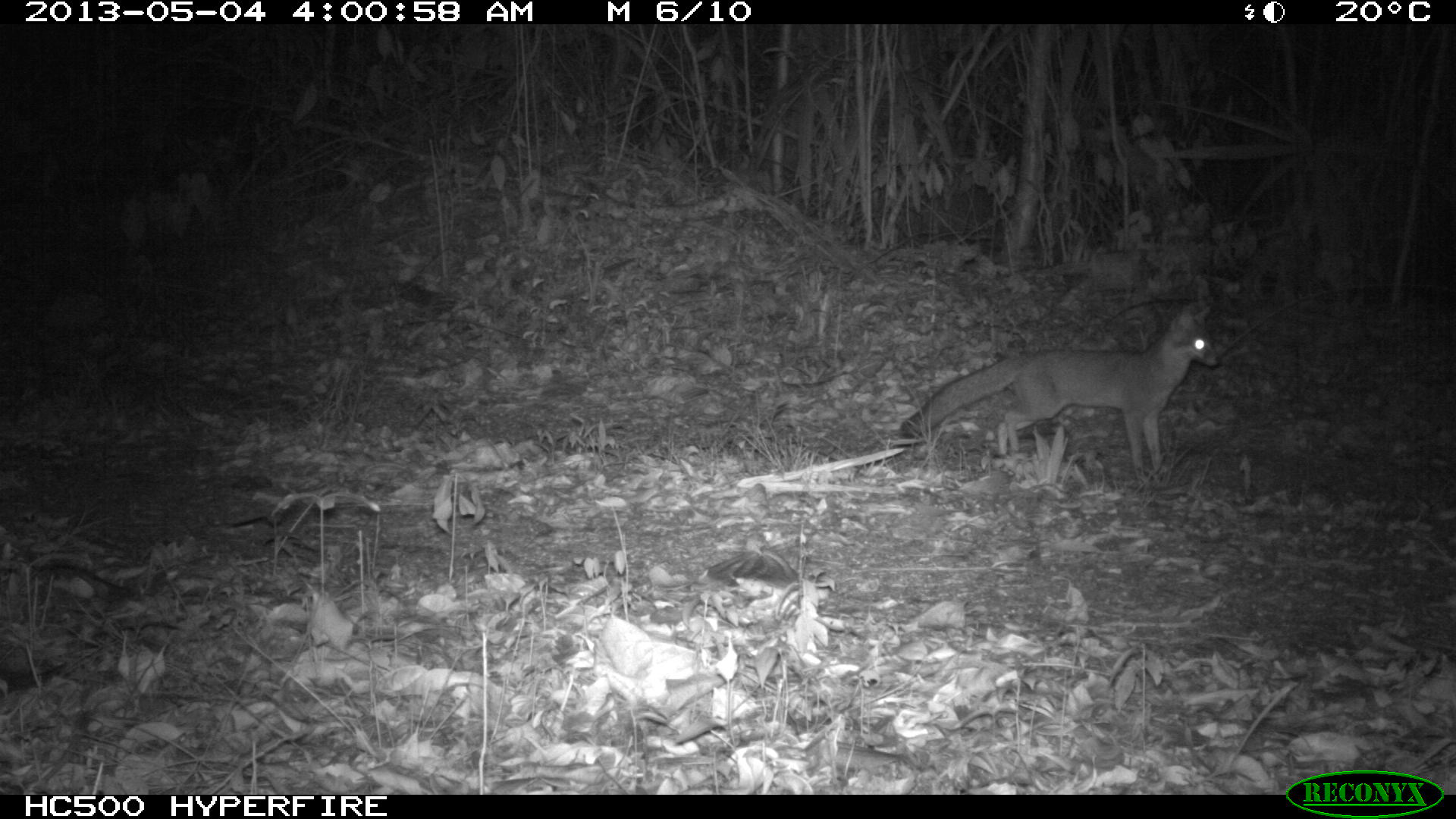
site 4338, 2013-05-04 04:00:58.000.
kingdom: Animalia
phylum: Chordata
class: Mammalia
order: Carnivora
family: Canidae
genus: Urocyon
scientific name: Urocyon cinereoargenteus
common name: gray fox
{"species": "Urocyon cinereoargenteus (gray fox)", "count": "1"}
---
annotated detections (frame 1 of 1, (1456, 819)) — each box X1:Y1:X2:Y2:
urocyon cinereoargenteus: 894:300:1223:484